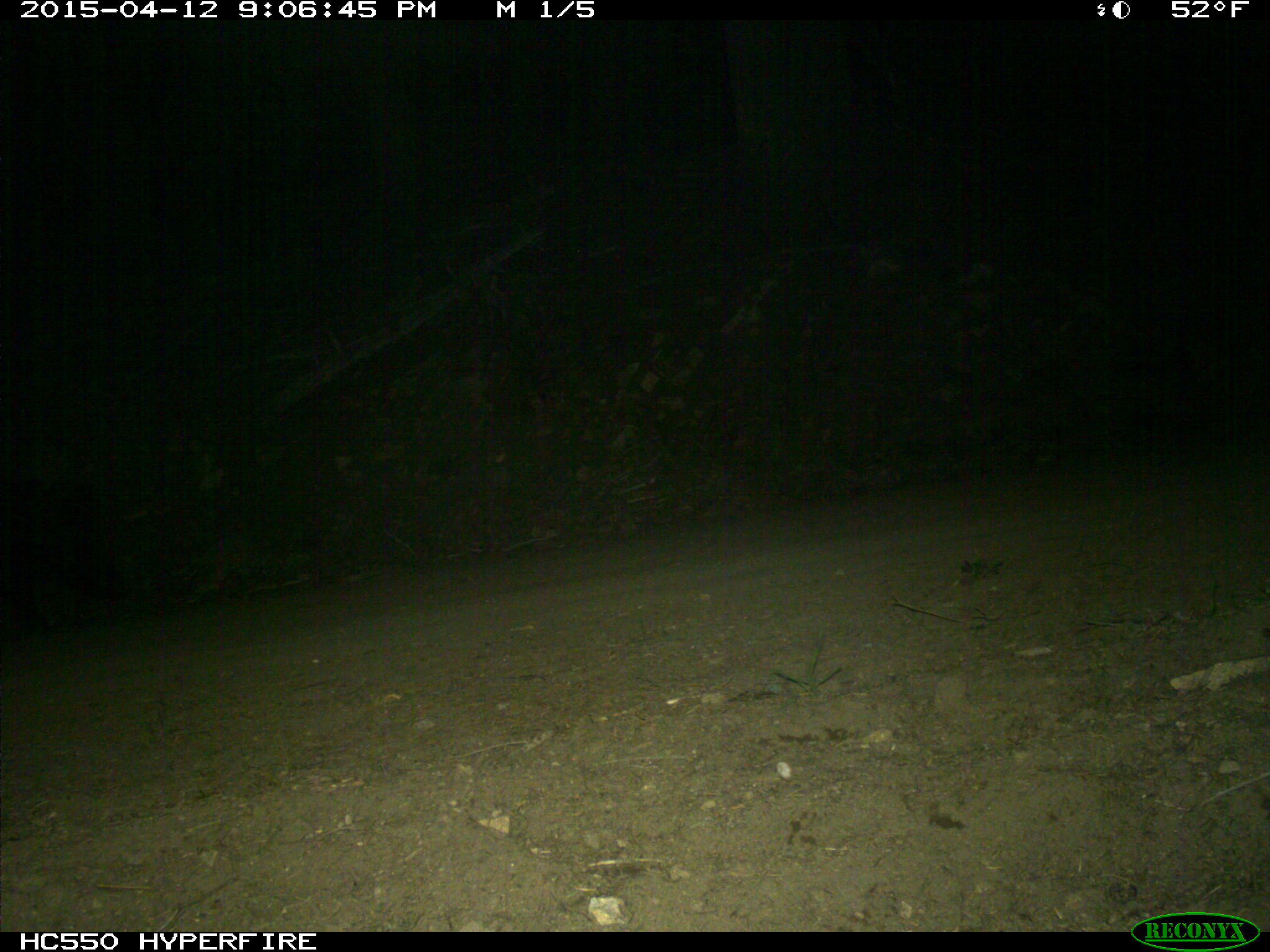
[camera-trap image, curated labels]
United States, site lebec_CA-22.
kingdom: Animalia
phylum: Chordata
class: Mammalia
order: Artiodactyla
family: Suidae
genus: Sus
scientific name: Sus scrofa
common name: wild boar